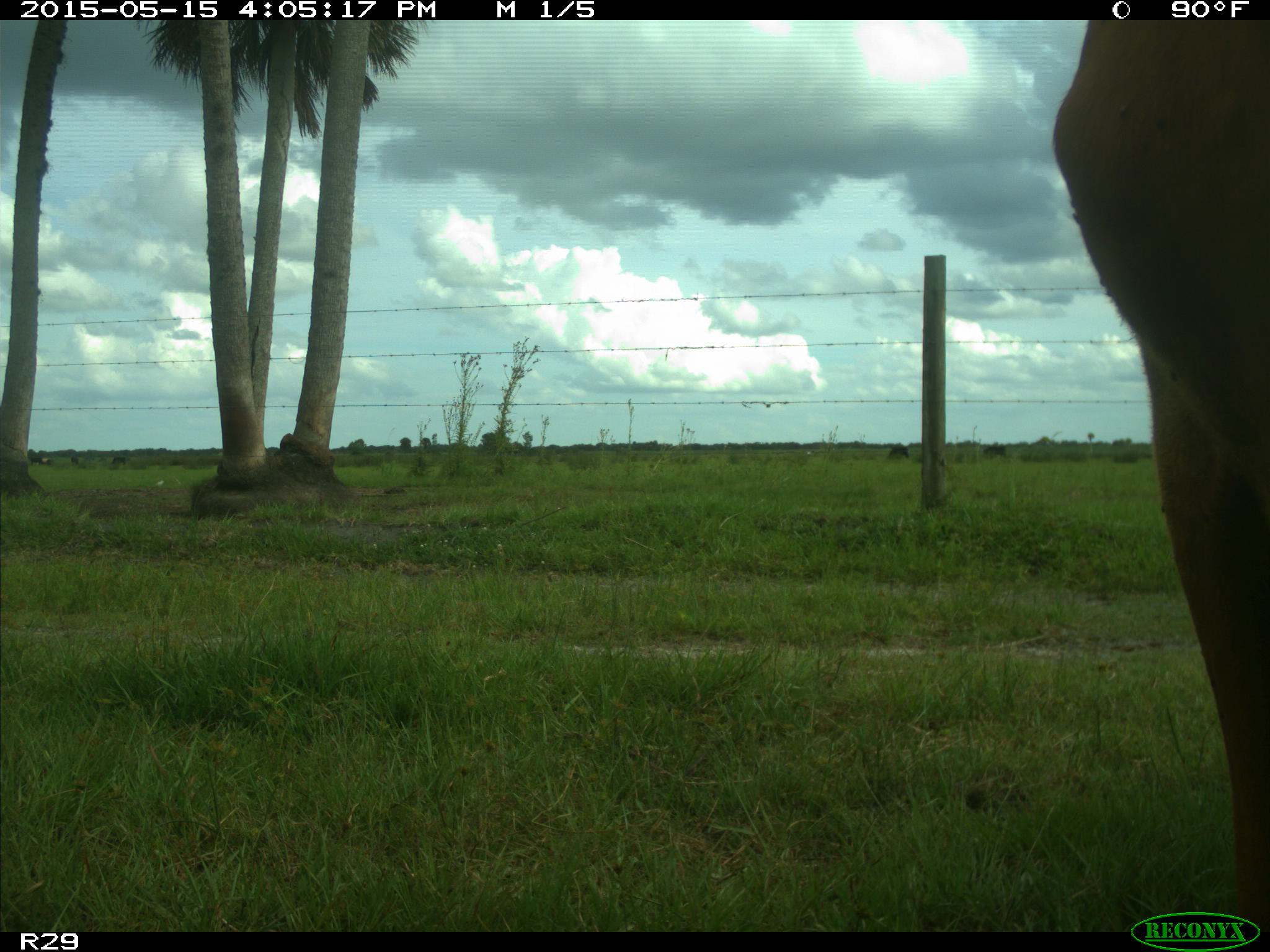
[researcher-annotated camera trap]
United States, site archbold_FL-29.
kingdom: Animalia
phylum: Chordata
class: Mammalia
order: Artiodactyla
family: Bovidae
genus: Bos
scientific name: Bos taurus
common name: domestic cow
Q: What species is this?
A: Bos taurus (domestic cow).